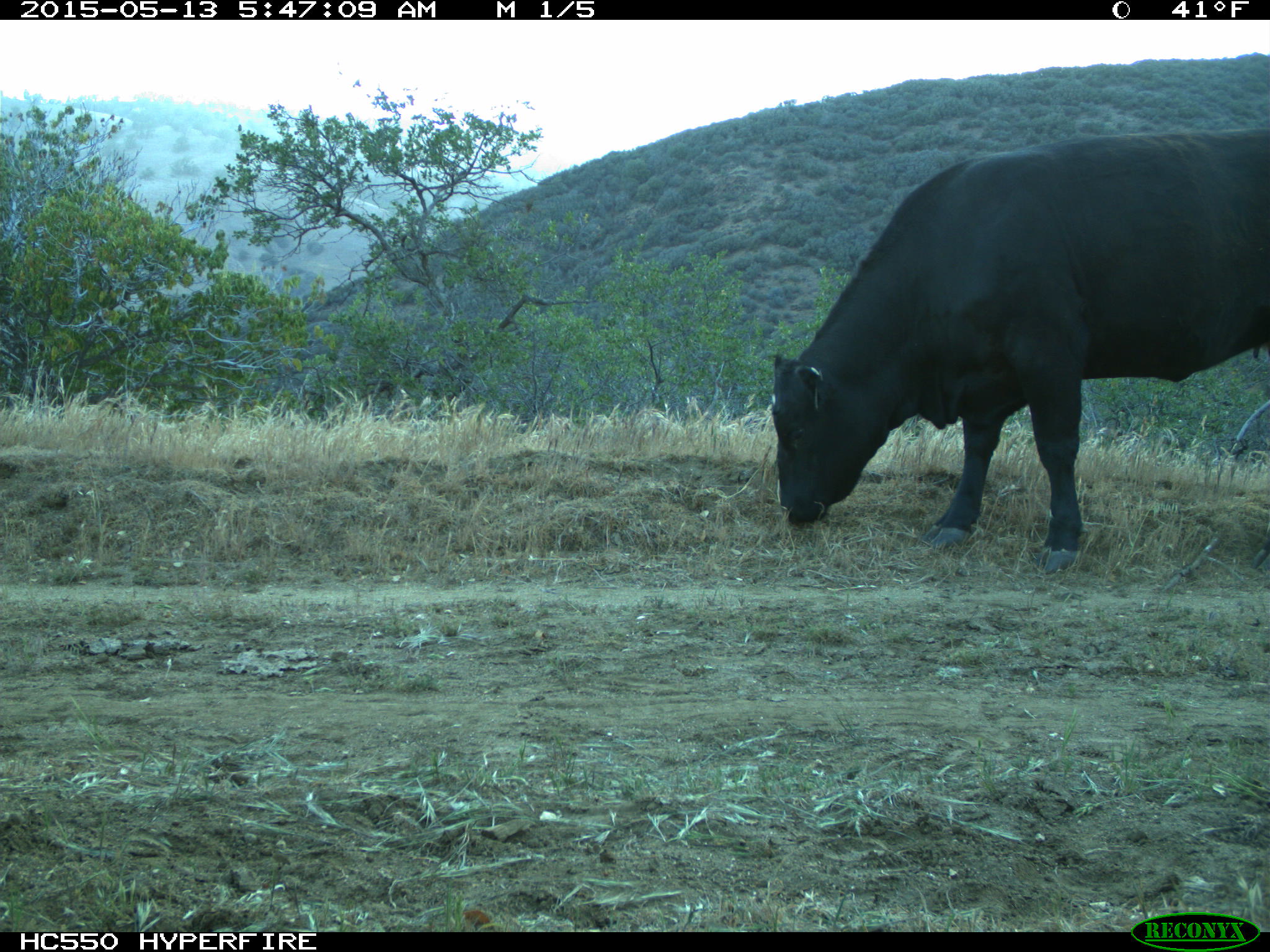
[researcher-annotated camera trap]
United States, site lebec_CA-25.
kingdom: Animalia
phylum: Chordata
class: Mammalia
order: Artiodactyla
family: Bovidae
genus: Bos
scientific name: Bos taurus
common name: domestic cow